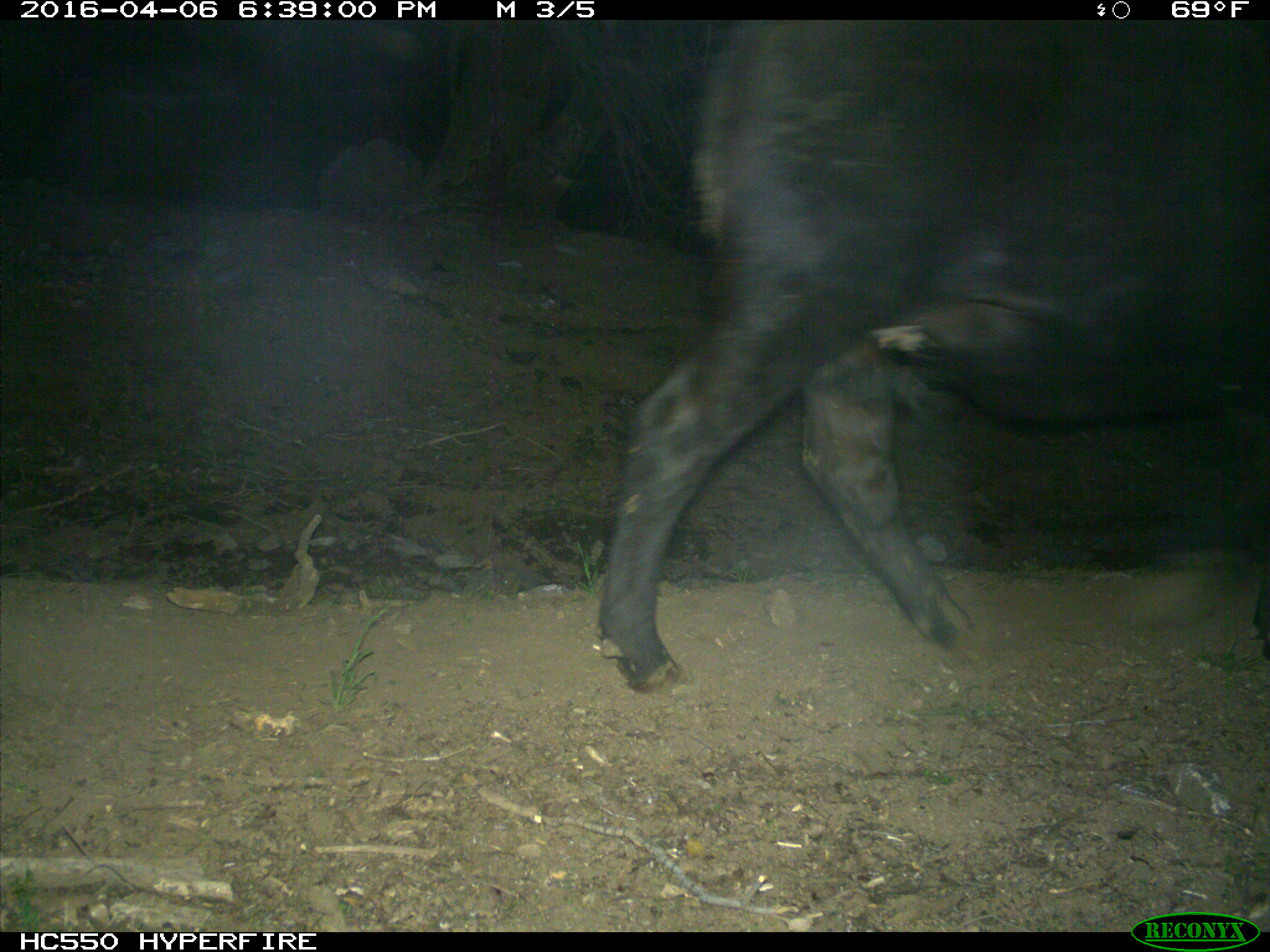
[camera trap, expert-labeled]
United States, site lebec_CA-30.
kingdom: Animalia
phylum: Chordata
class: Mammalia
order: Artiodactyla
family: Bovidae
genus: Bos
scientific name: Bos taurus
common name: domestic cow